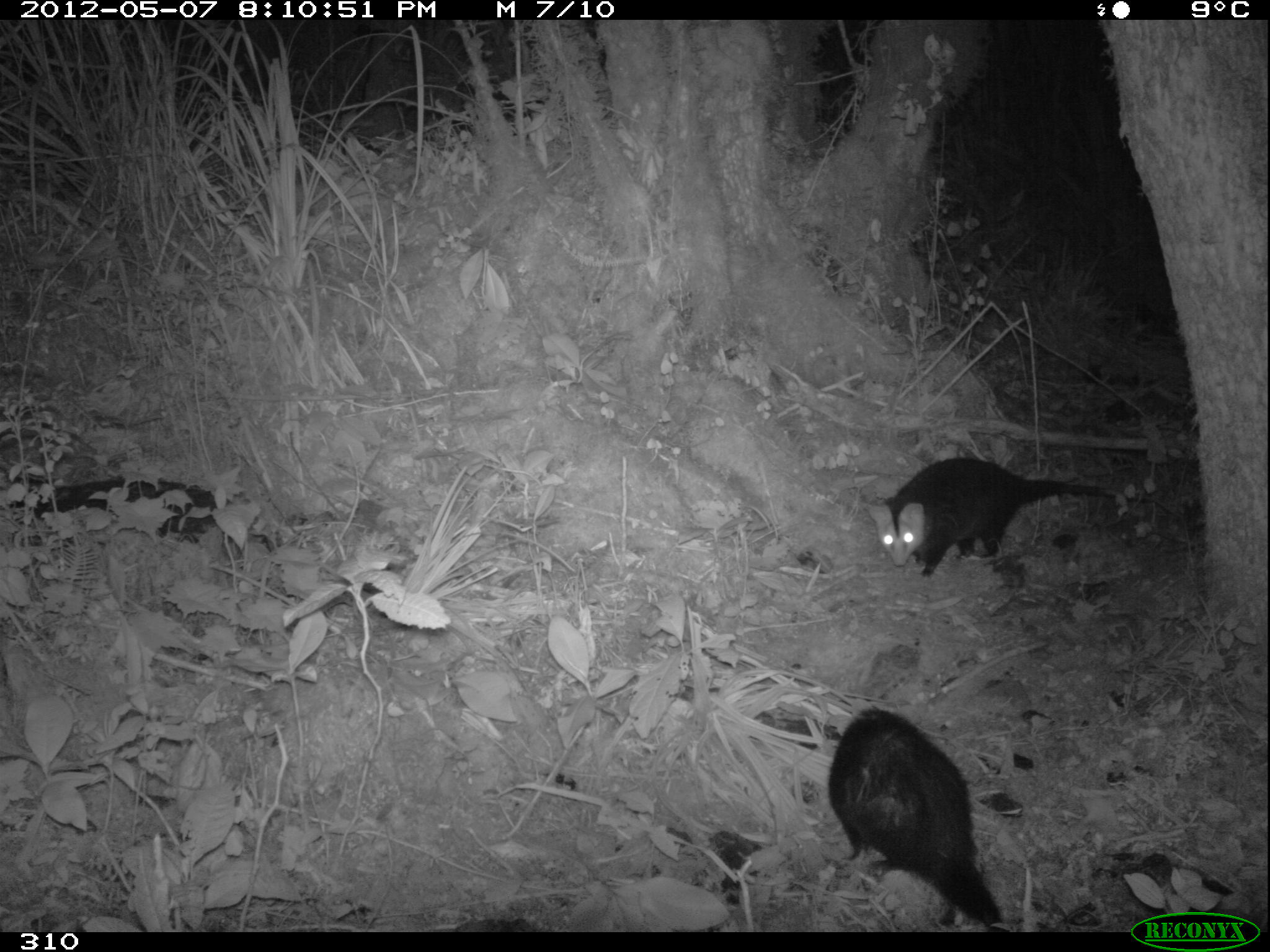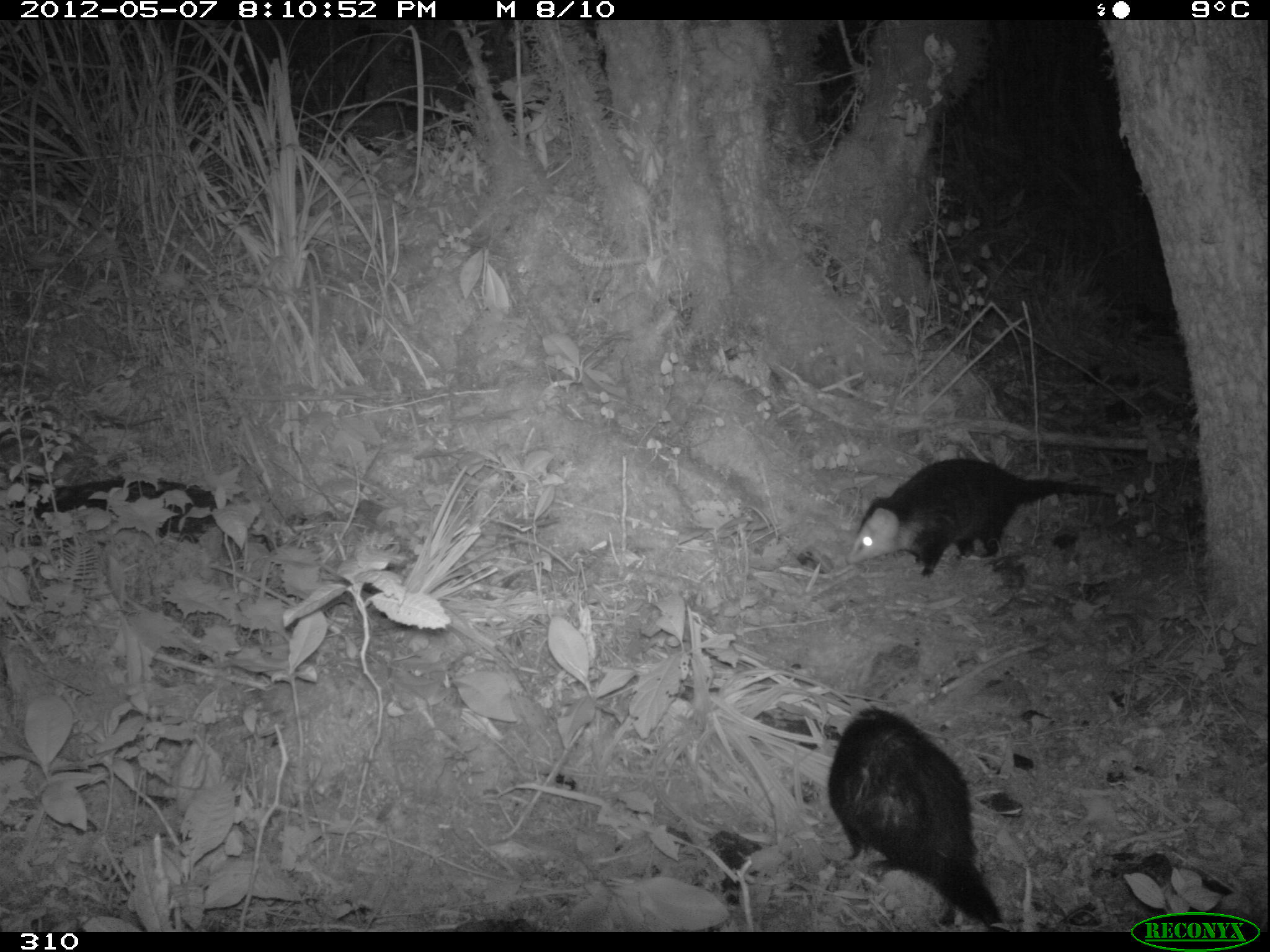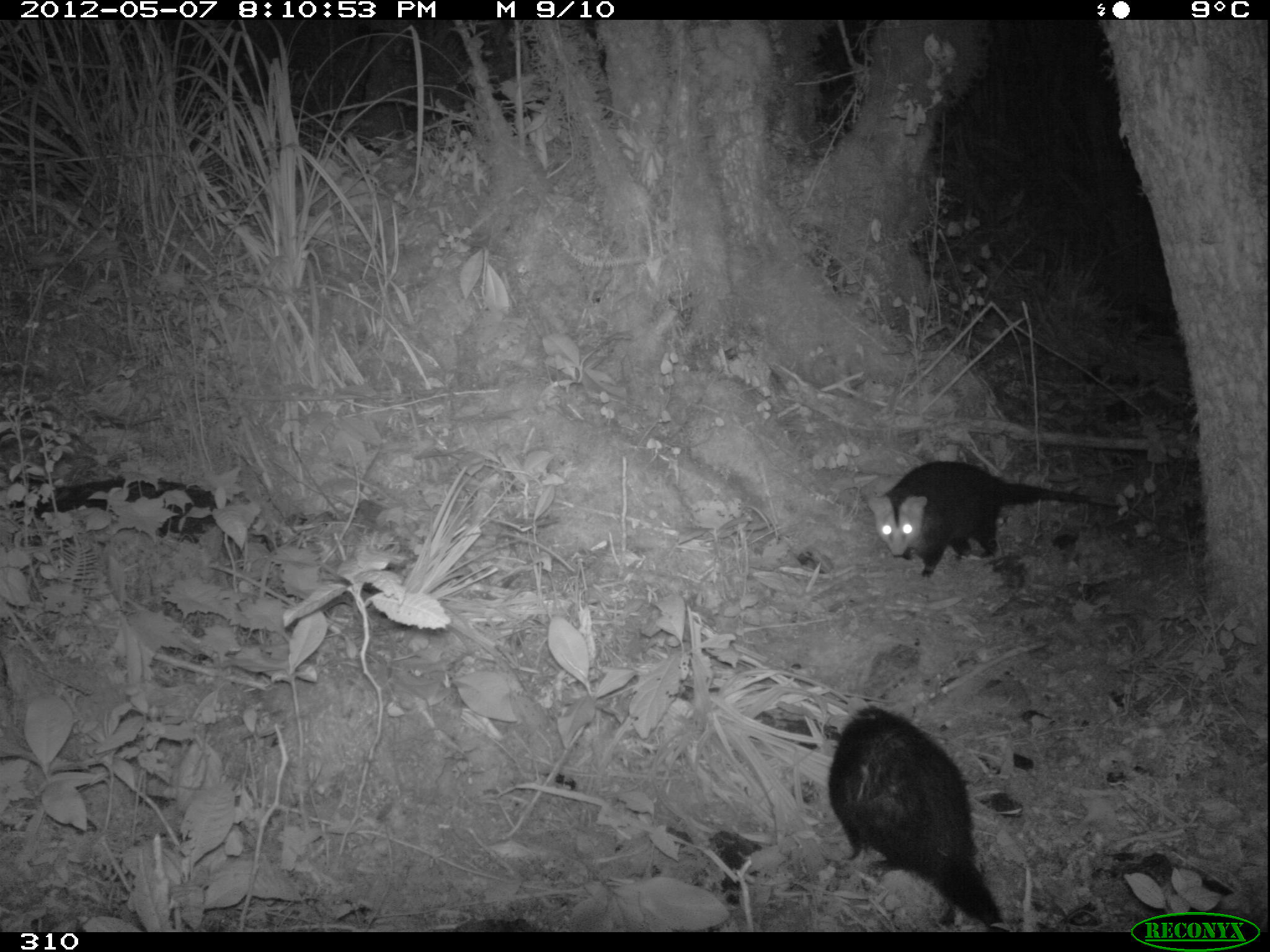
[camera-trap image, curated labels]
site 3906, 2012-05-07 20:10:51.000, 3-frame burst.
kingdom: Animalia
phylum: Chordata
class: Mammalia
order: Didelphimorphia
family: Didelphidae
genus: Didelphis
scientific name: Didelphis pernigra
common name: andean white-eared opossum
Didelphis pernigra (andean white-eared opossum).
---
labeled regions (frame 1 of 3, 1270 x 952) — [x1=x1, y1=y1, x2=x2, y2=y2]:
didelphis pernigra: [x1=826, y1=705, x2=1010, y2=932]; [x1=867, y1=455, x2=1182, y2=578]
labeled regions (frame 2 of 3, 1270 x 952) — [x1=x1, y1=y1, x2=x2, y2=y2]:
didelphis pernigra: [x1=826, y1=705, x2=1010, y2=932]; [x1=844, y1=456, x2=1175, y2=577]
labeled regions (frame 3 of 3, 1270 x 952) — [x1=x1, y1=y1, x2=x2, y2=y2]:
didelphis pernigra: [x1=826, y1=705, x2=1010, y2=932]; [x1=866, y1=458, x2=1147, y2=577]